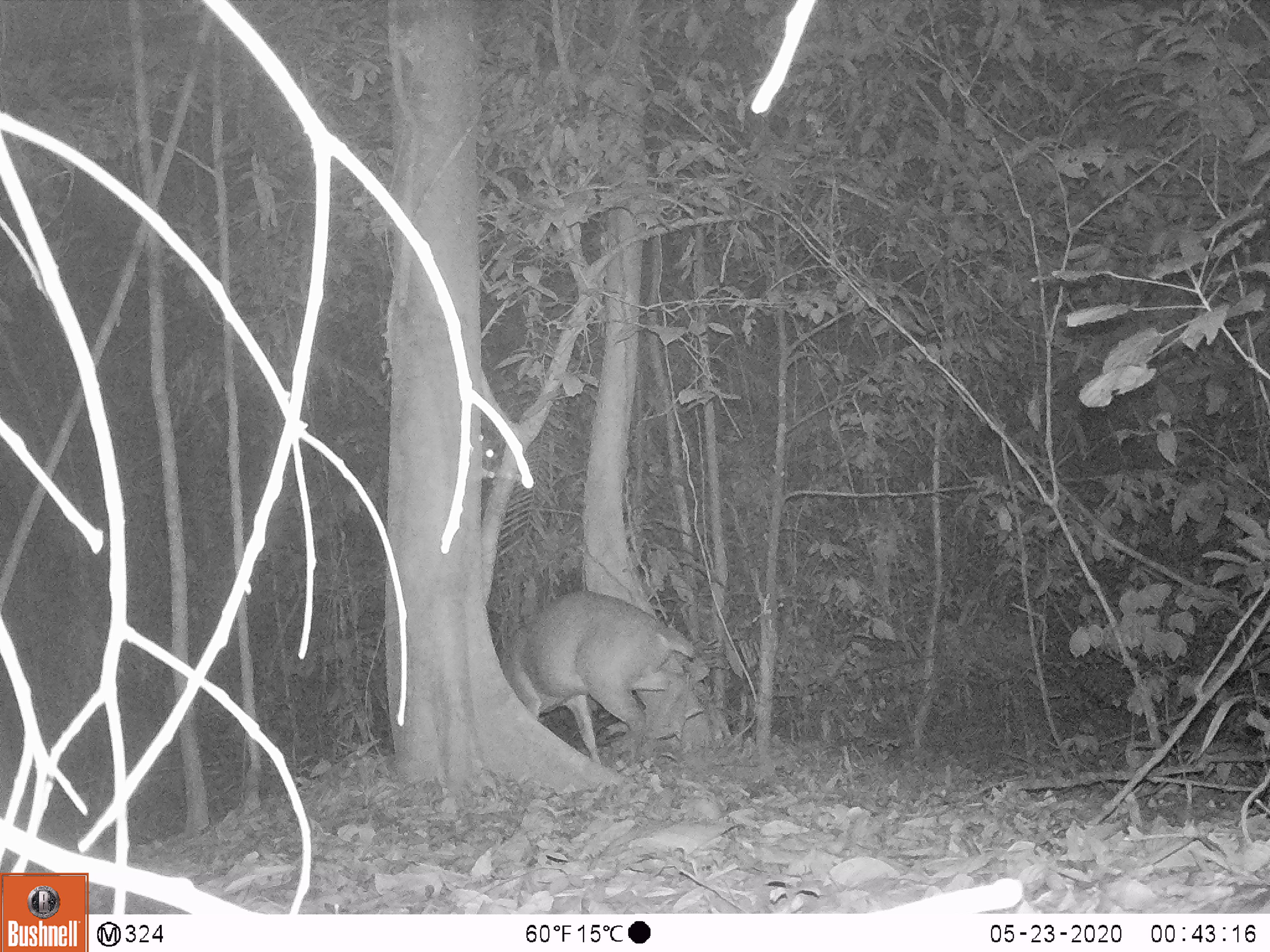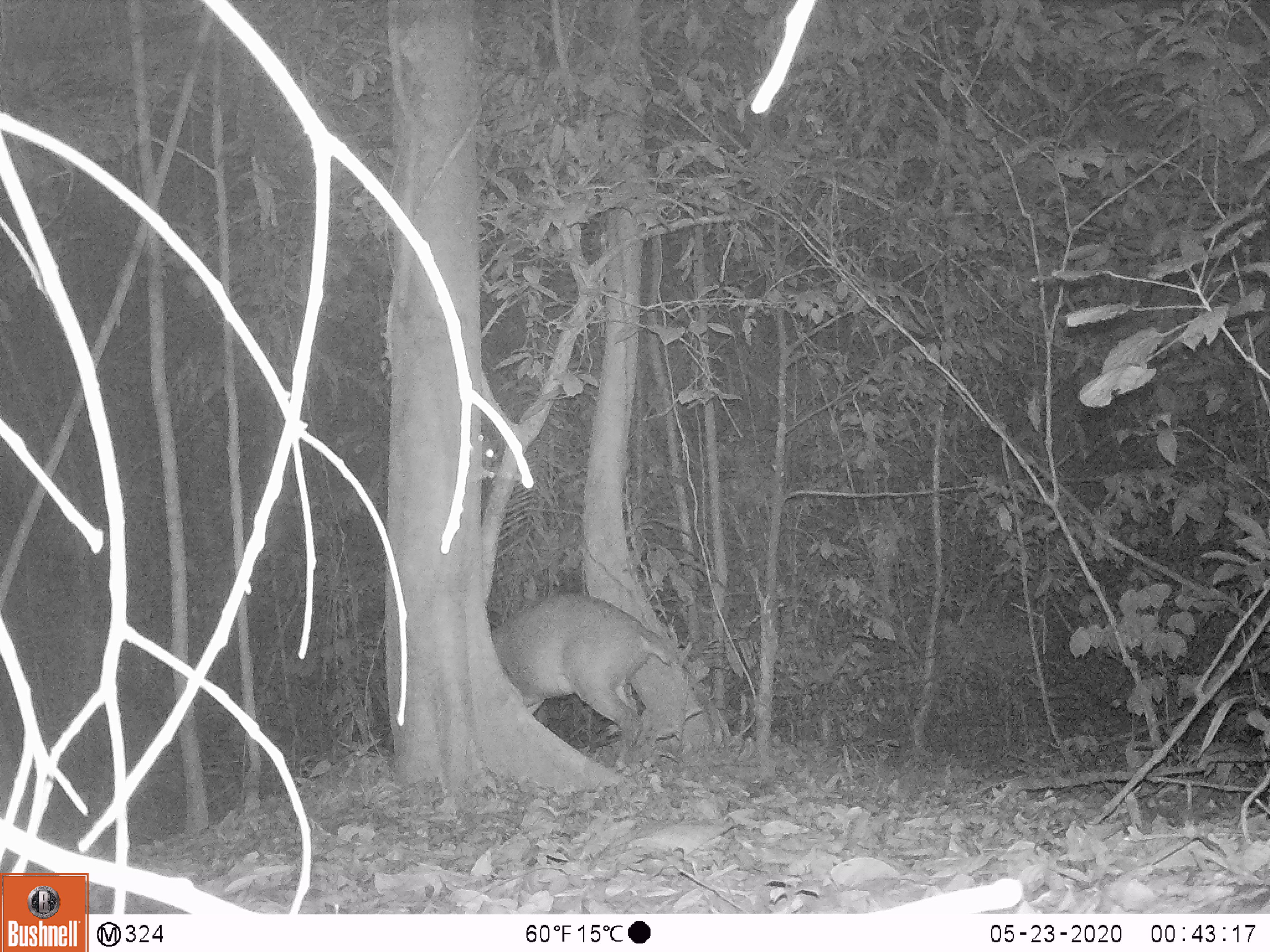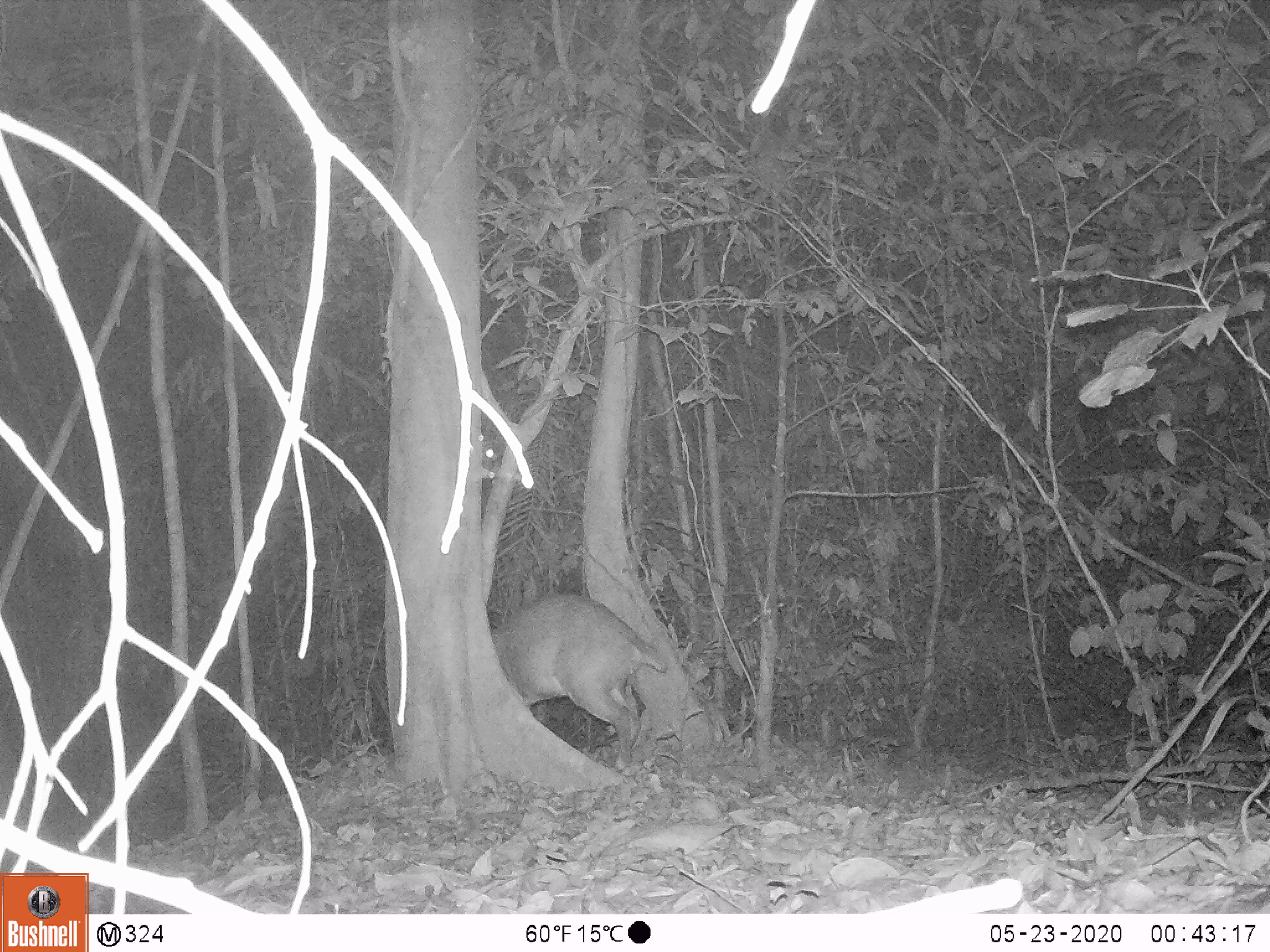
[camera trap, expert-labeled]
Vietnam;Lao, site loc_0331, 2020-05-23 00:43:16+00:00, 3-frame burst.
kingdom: Animalia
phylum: Chordata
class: Mammalia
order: Artiodactyla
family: Cervidae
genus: Muntiacus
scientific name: Muntiacus vuquangensis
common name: large-antlered muntjac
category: large antlered muntjac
Large antlered muntjac (large-antlered muntjac) (Muntiacus vuquangensis). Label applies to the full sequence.